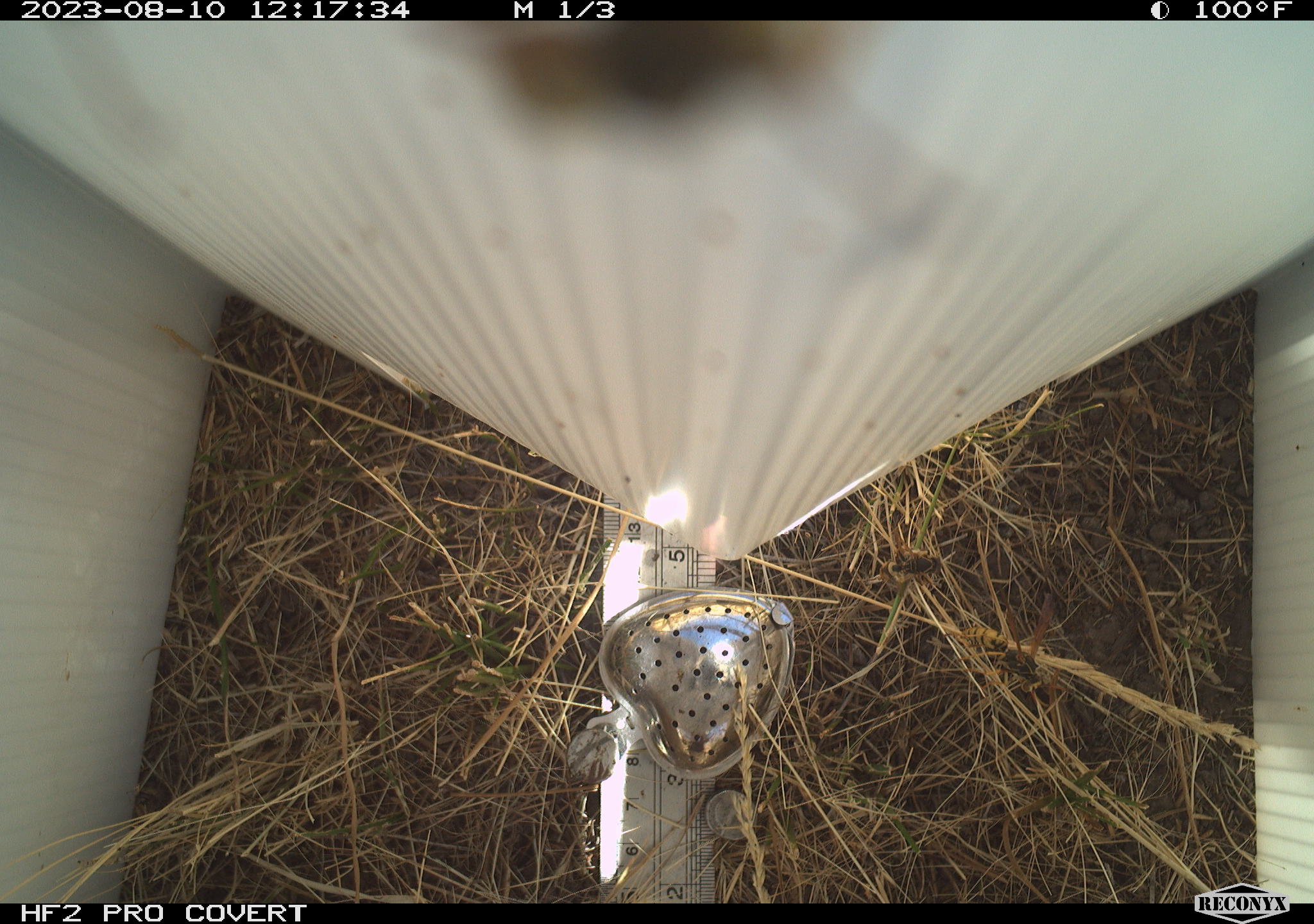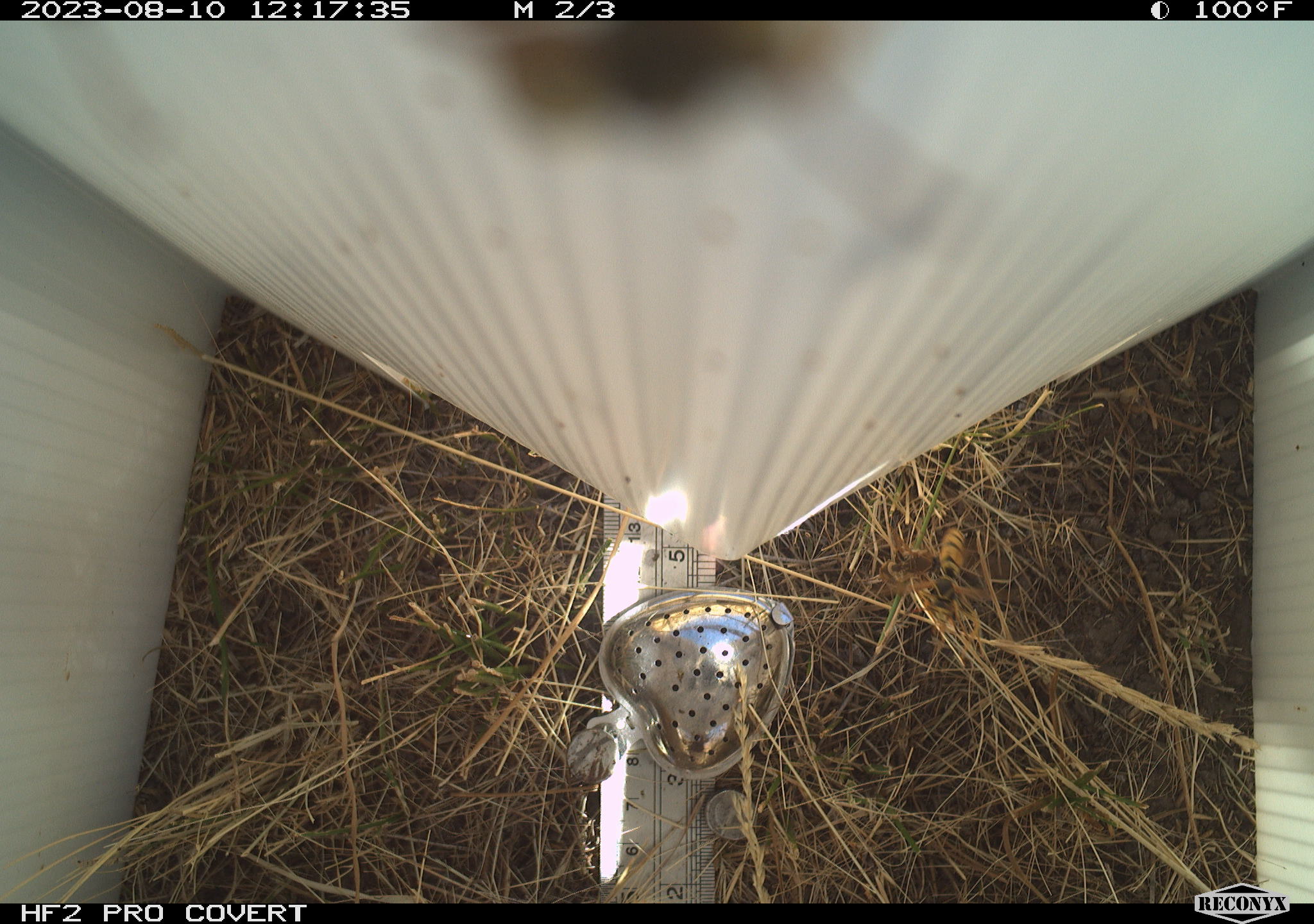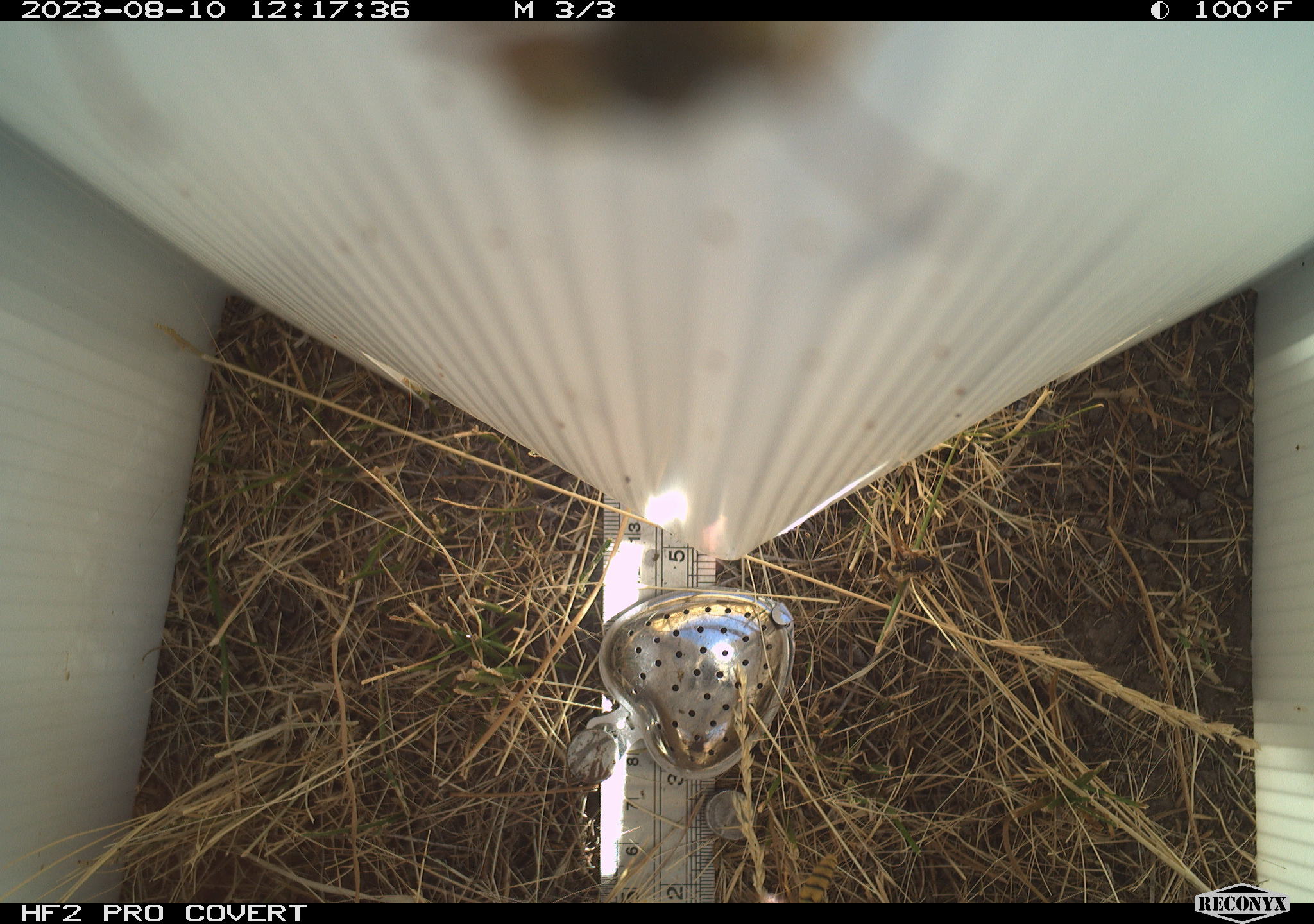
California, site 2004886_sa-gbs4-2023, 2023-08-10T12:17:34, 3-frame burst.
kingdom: Animalia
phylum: Arthropoda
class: Insecta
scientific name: Insecta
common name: insect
Insect (Insecta).